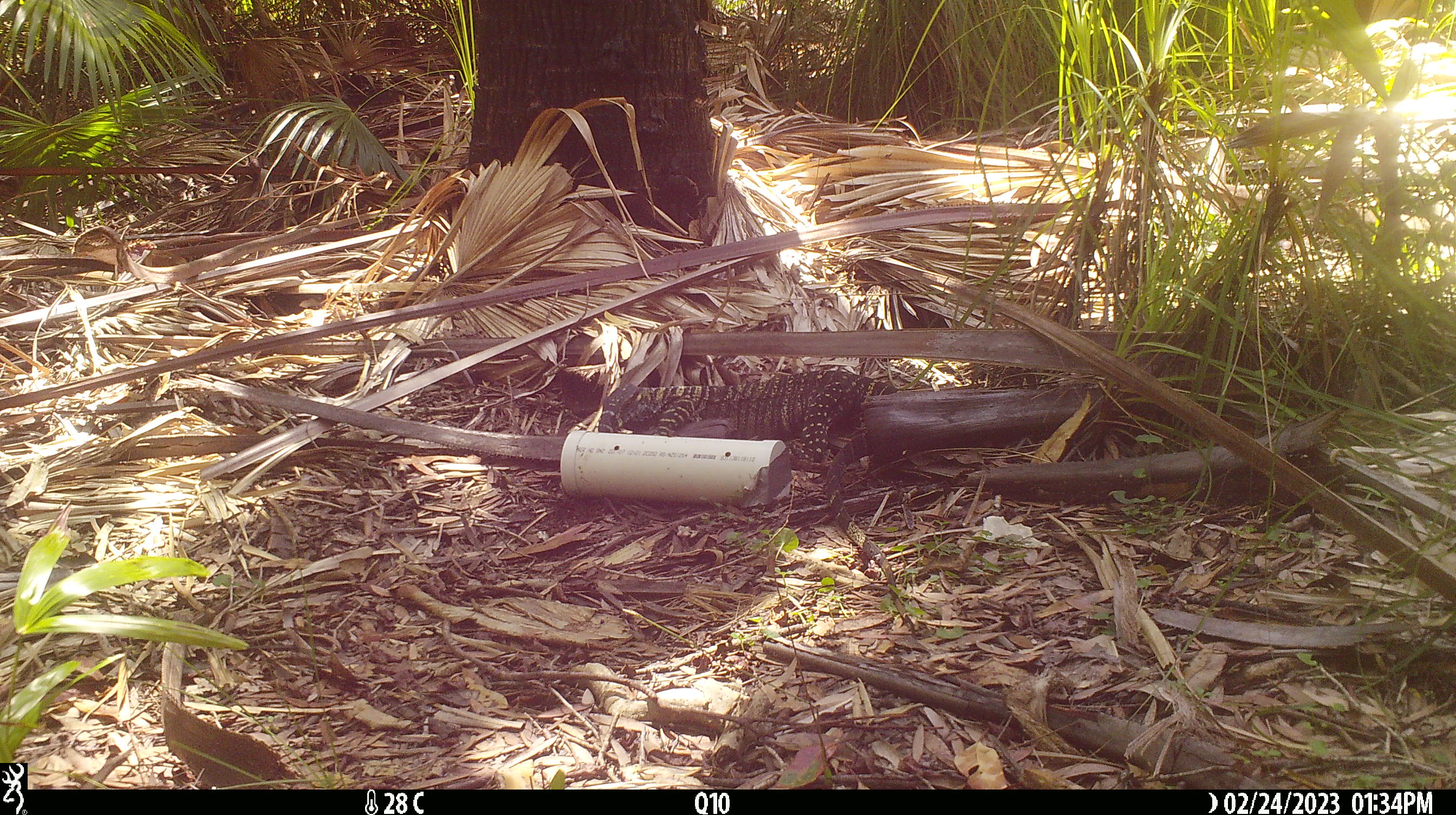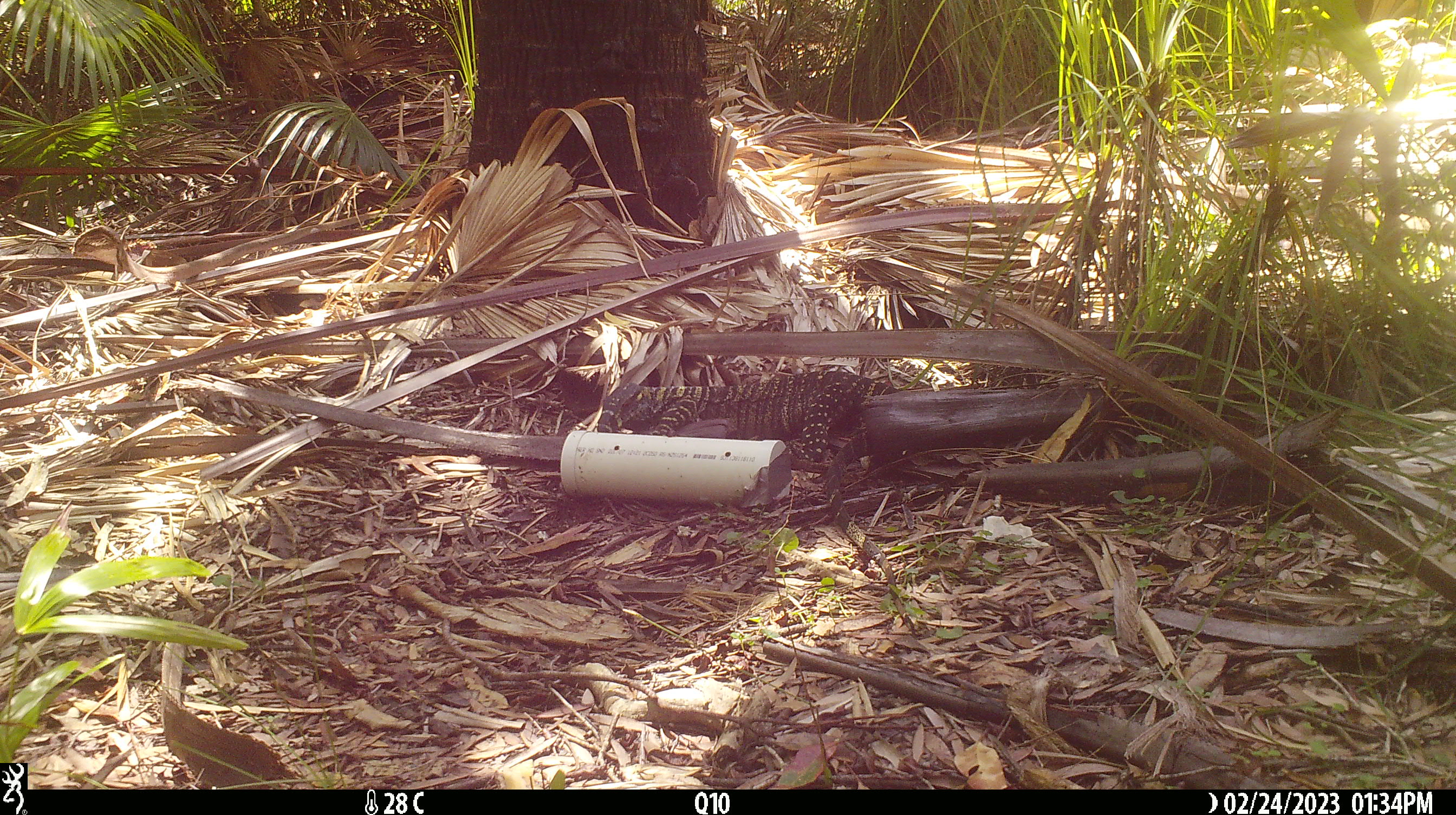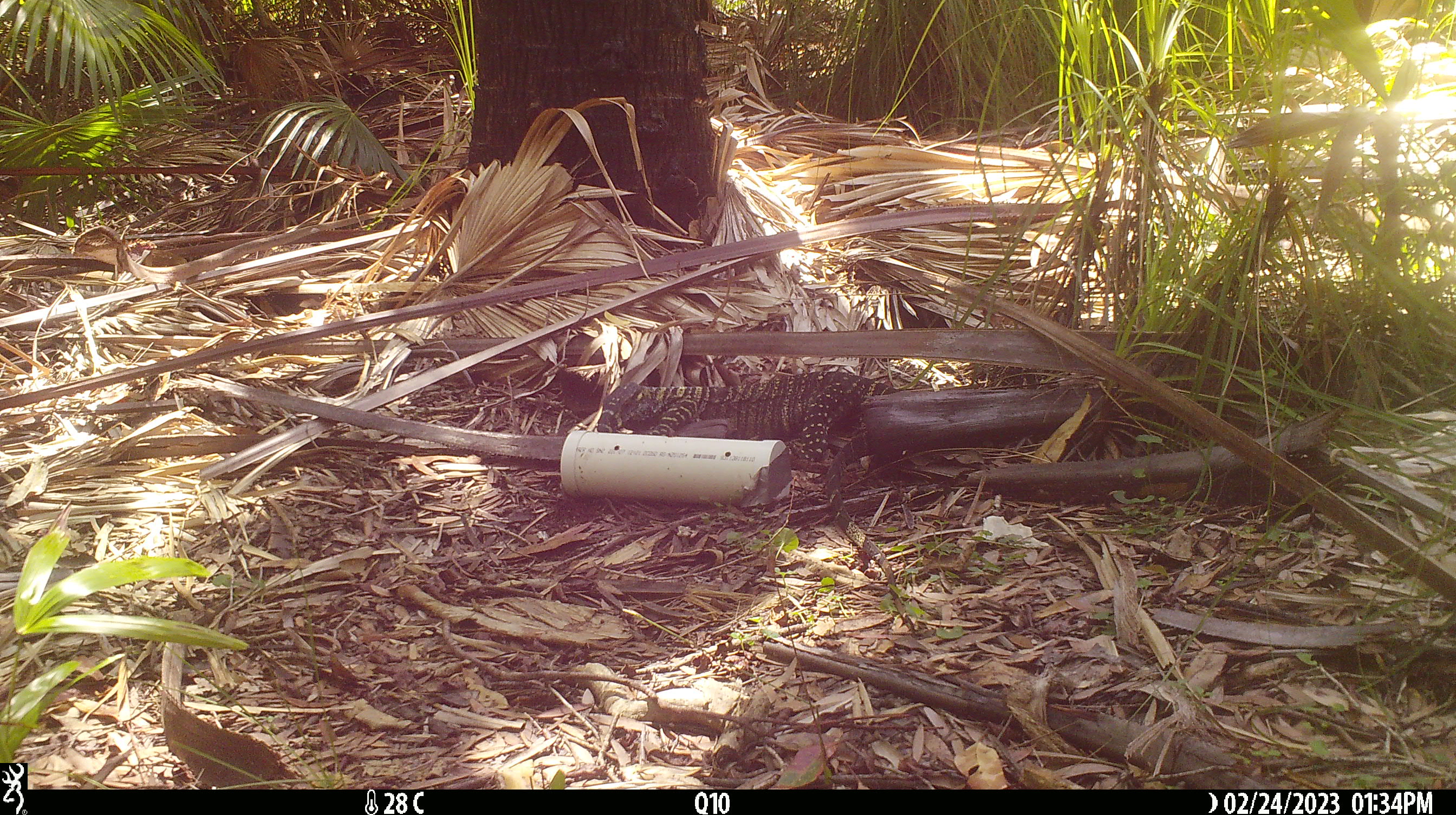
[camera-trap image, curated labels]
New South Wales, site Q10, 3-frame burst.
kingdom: Animalia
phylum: Chordata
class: Reptilia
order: Squamata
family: Varanidae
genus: Varanus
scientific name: Varanus varius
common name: lace monitor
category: goanna